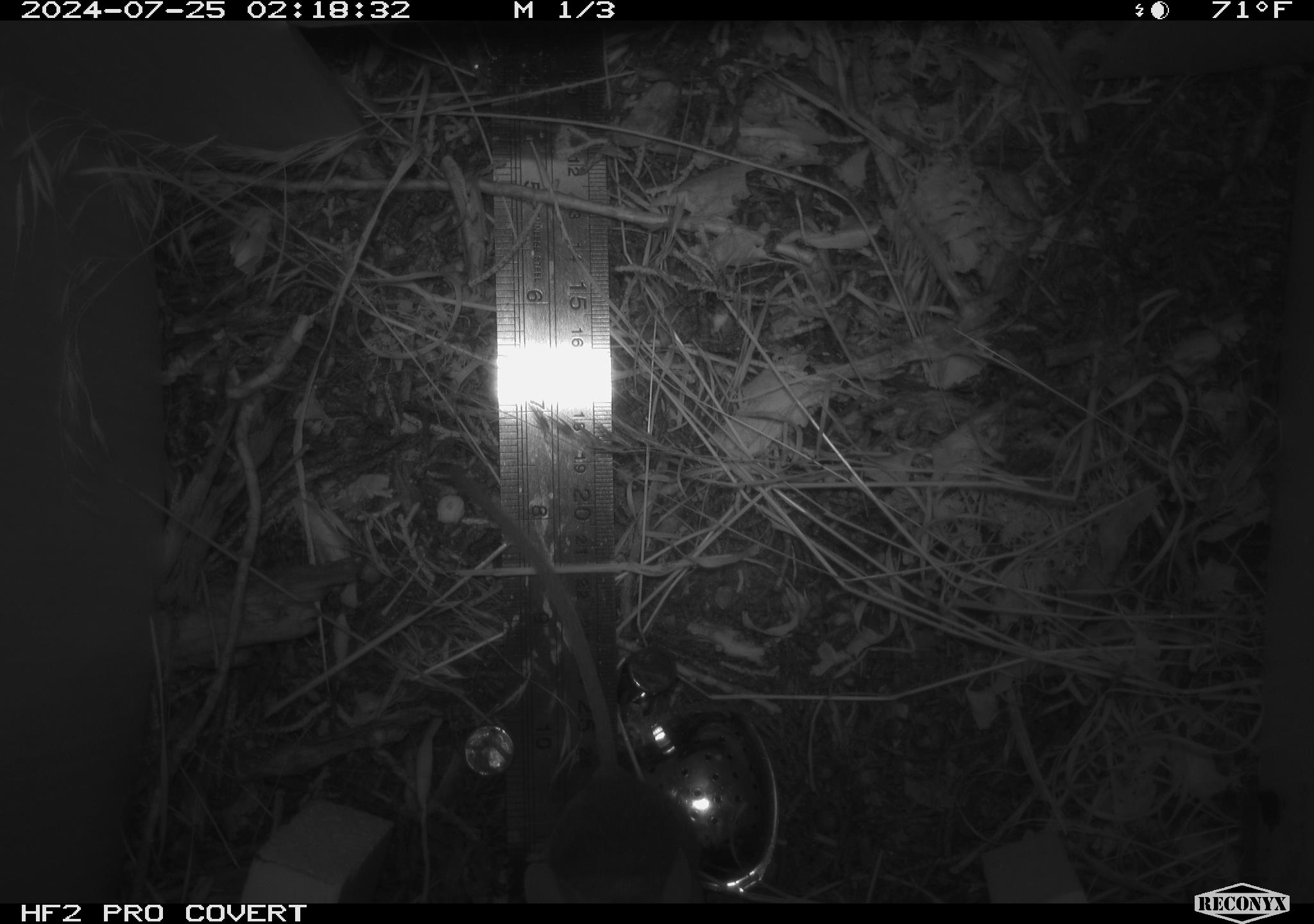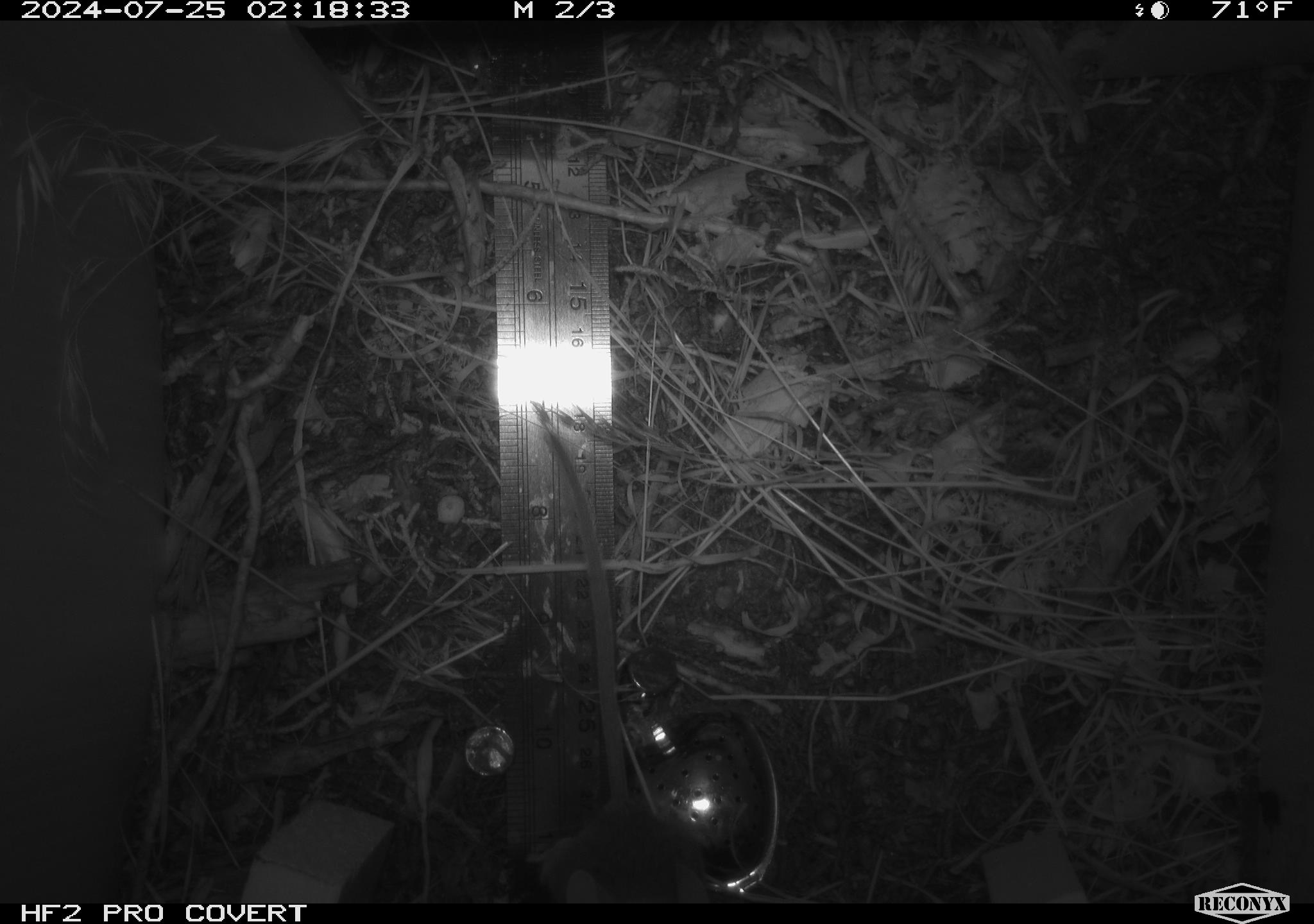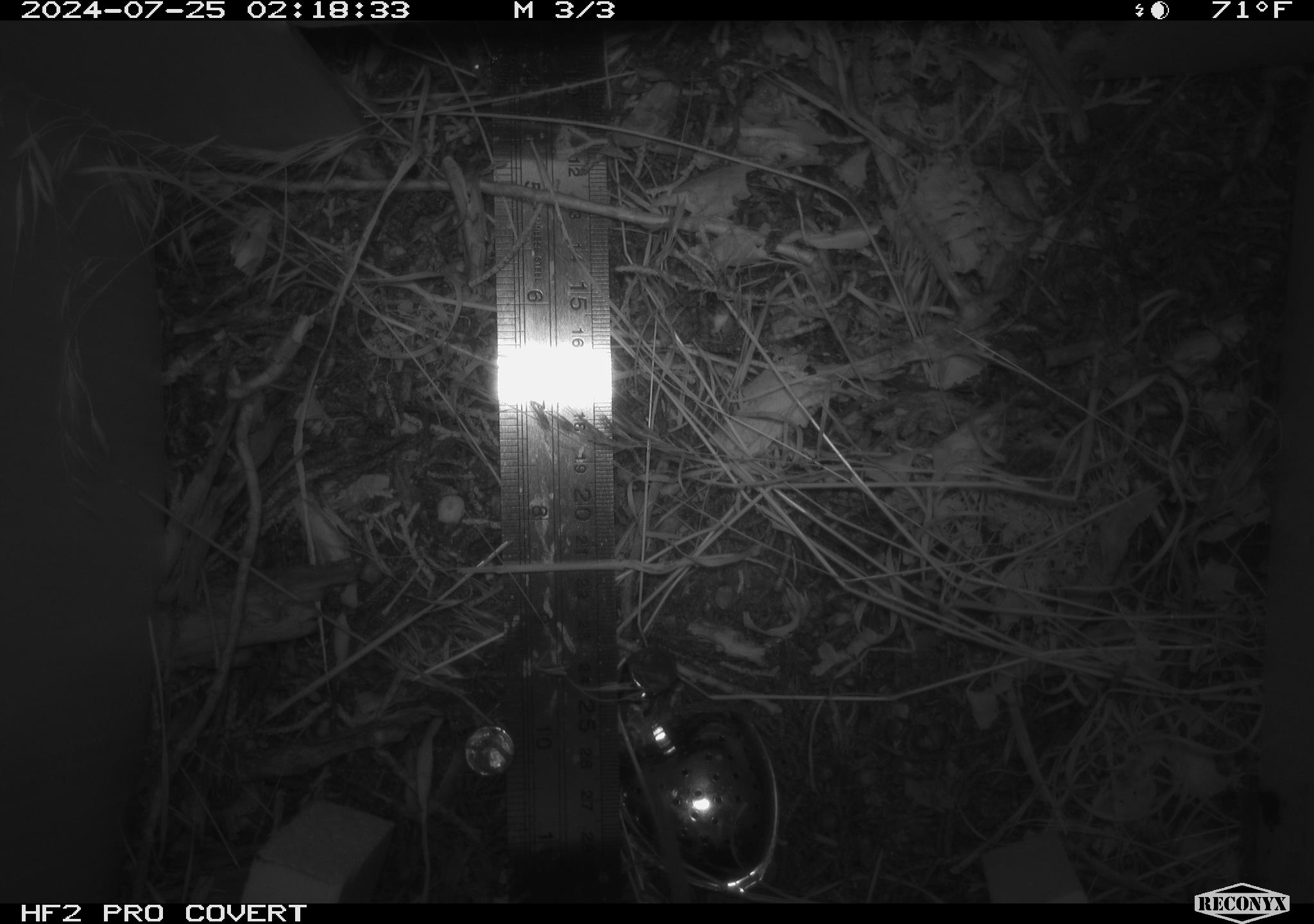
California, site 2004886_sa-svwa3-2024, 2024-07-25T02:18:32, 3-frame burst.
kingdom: Animalia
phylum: Chordata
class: Mammalia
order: Rodentia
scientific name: Rodentia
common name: mouse species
Mouse species (Rodentia).